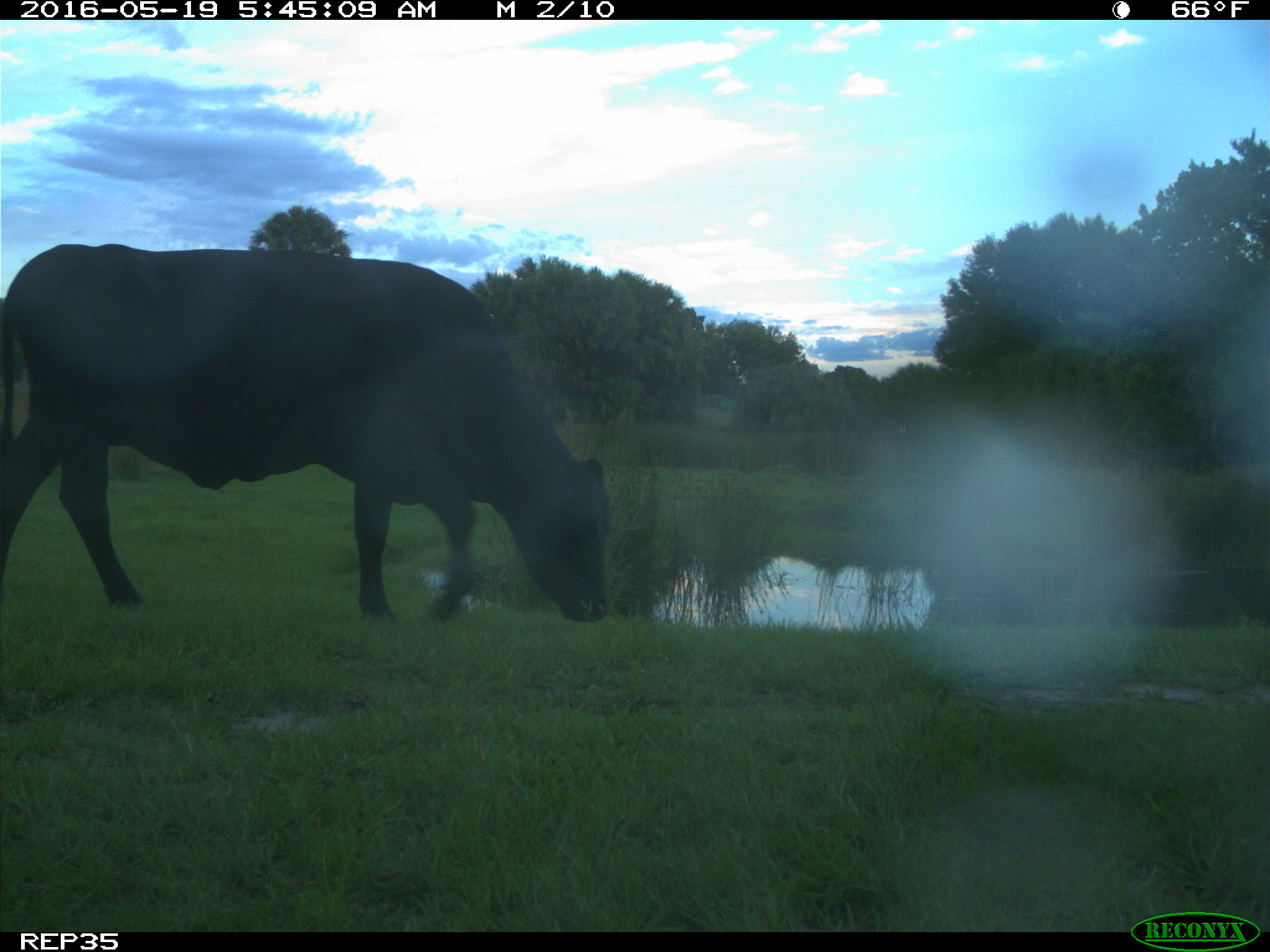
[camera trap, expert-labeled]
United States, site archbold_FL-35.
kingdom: Animalia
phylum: Chordata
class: Mammalia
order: Artiodactyla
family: Bovidae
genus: Bos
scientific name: Bos taurus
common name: domestic cow